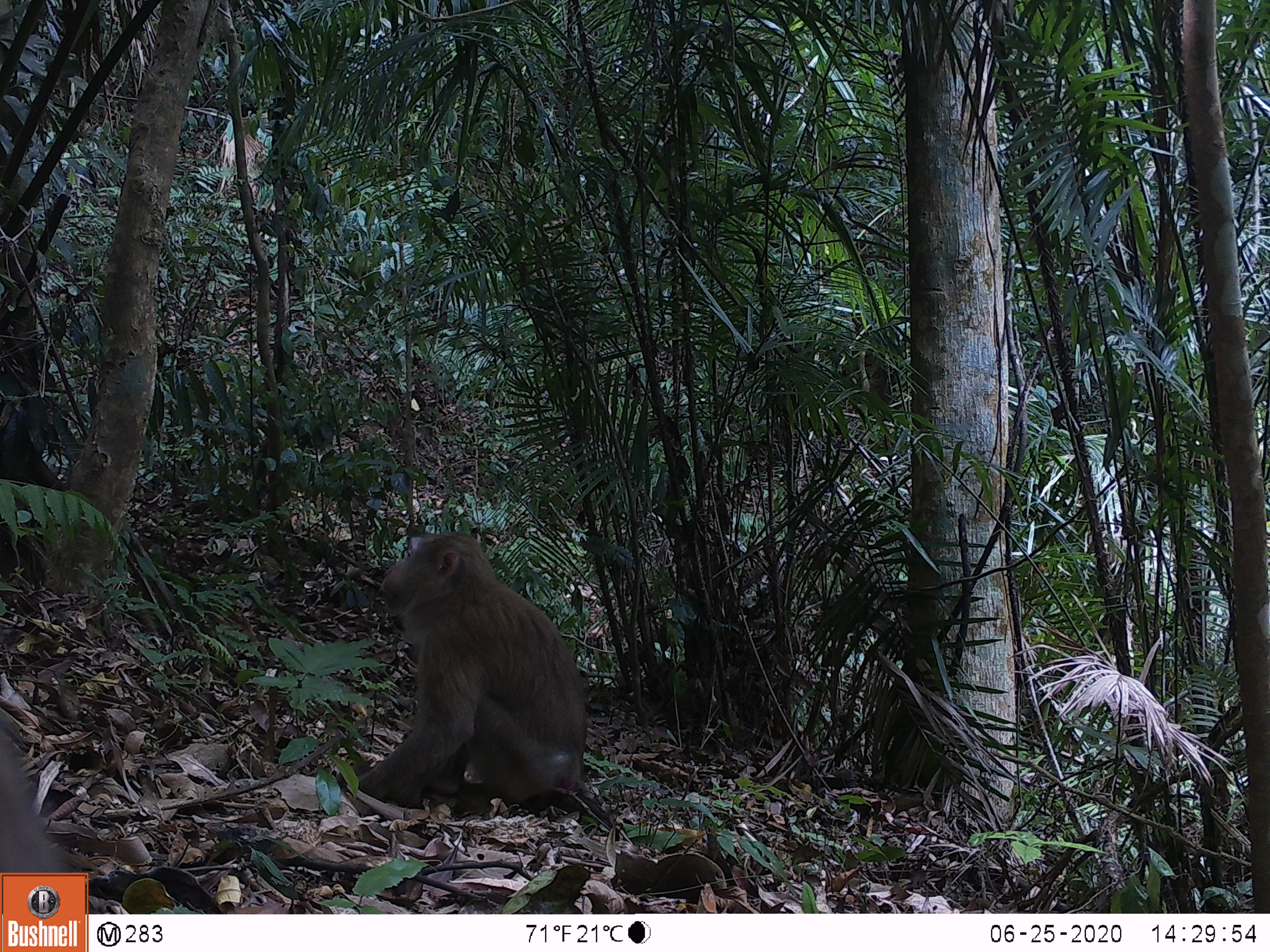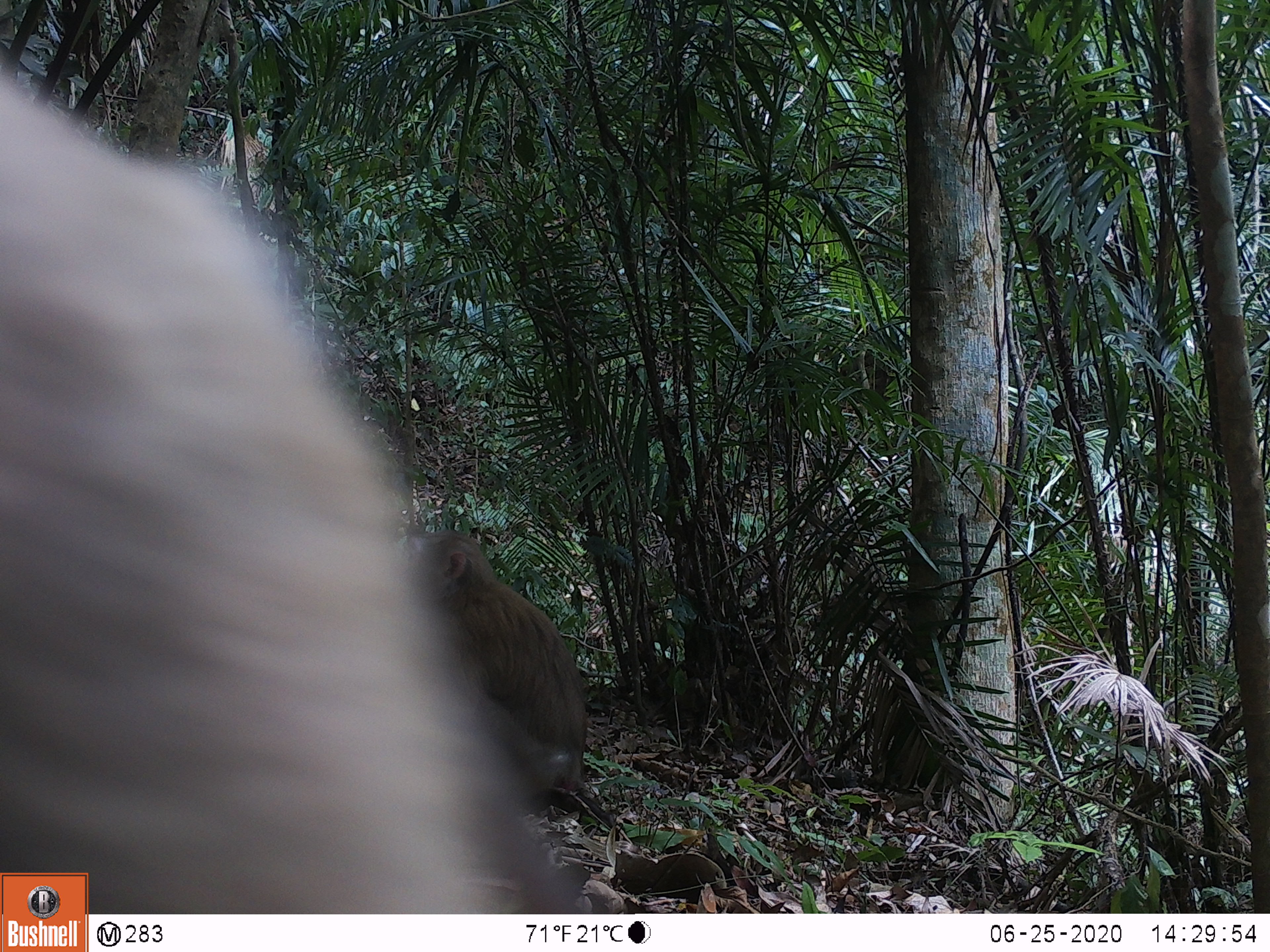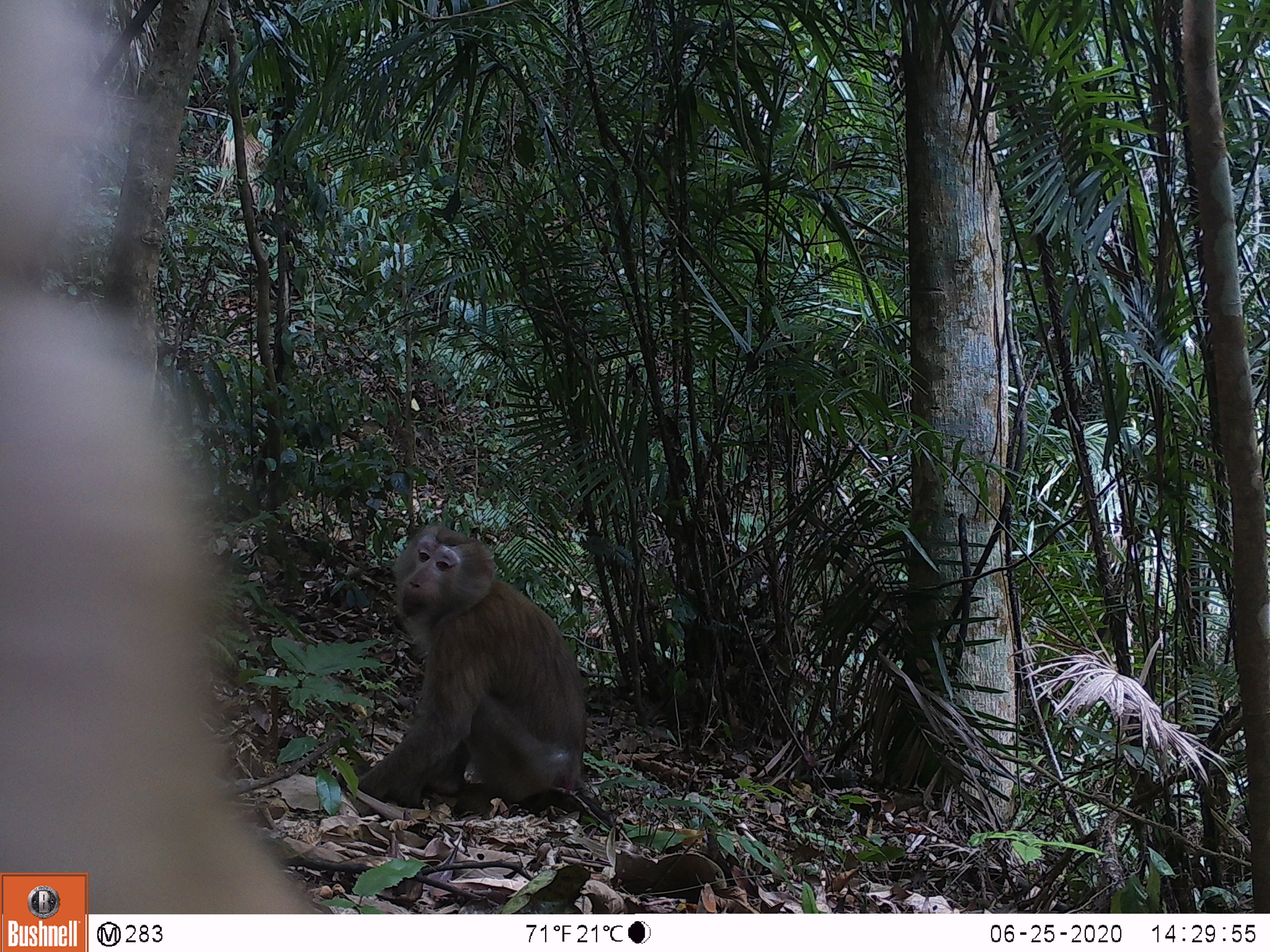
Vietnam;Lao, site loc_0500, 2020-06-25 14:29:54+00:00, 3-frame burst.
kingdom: Animalia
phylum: Chordata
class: Mammalia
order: Primates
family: Cercopithecidae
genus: Macaca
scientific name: Macaca nemestrina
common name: pig-tailed macaque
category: pig tailed macaque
Pig tailed macaque (pig-tailed macaque) (Macaca nemestrina). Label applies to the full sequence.